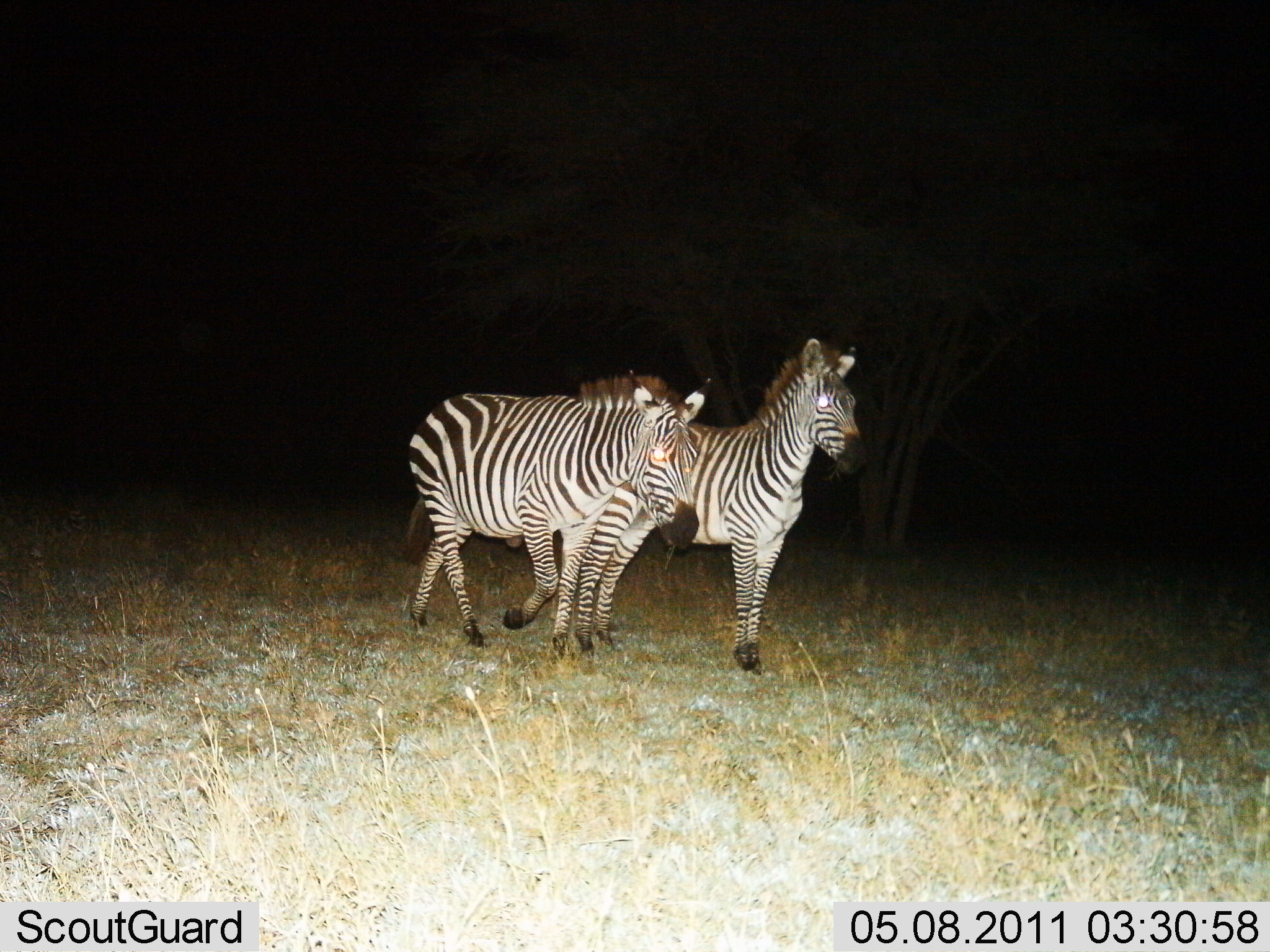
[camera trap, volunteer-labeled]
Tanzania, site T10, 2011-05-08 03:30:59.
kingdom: Animalia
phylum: Chordata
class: Mammalia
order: Perissodactyla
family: Equidae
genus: Equus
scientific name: Equus quagga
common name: plains zebra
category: zebra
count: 2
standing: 73%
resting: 0%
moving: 55%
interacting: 9%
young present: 0%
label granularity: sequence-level